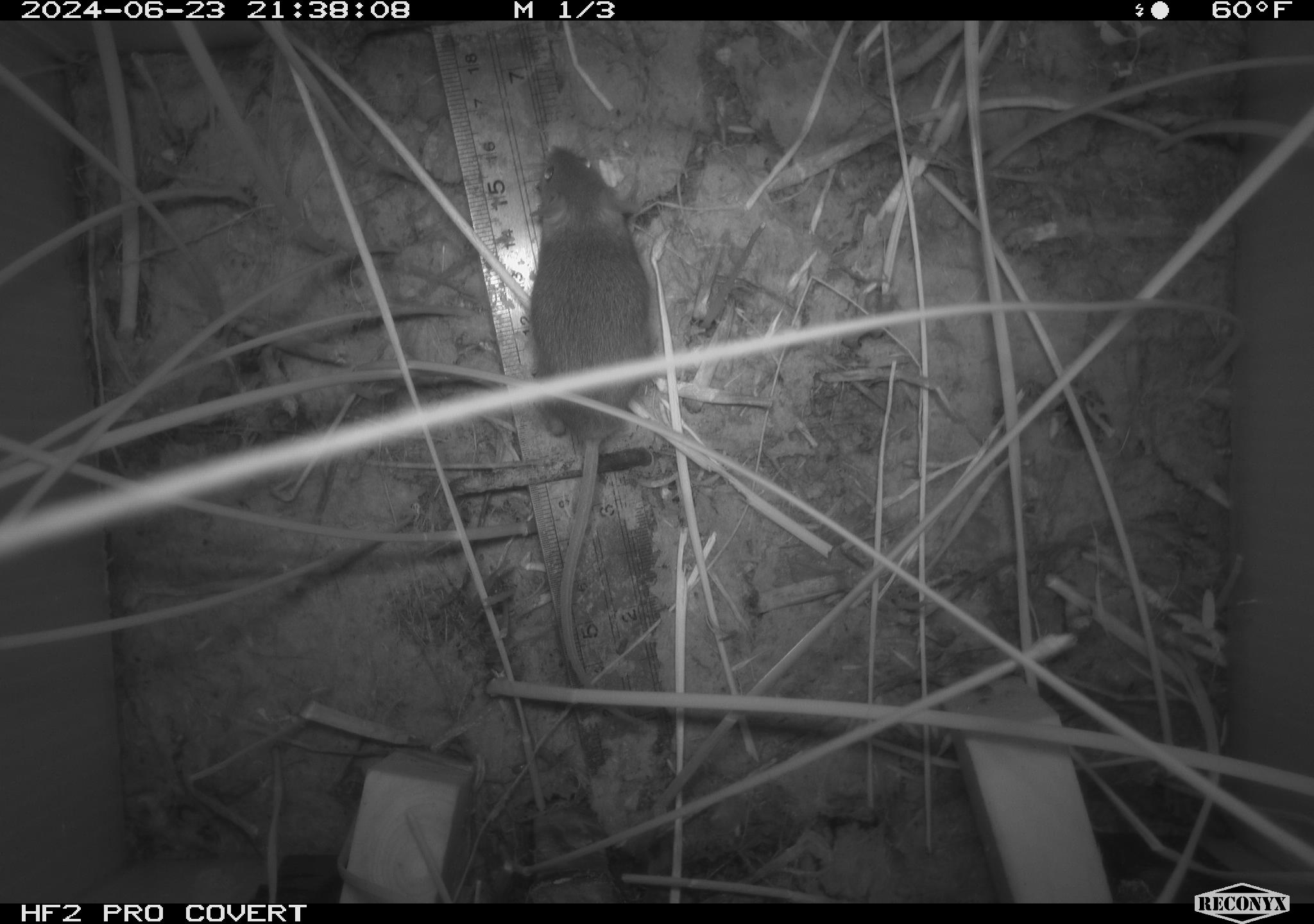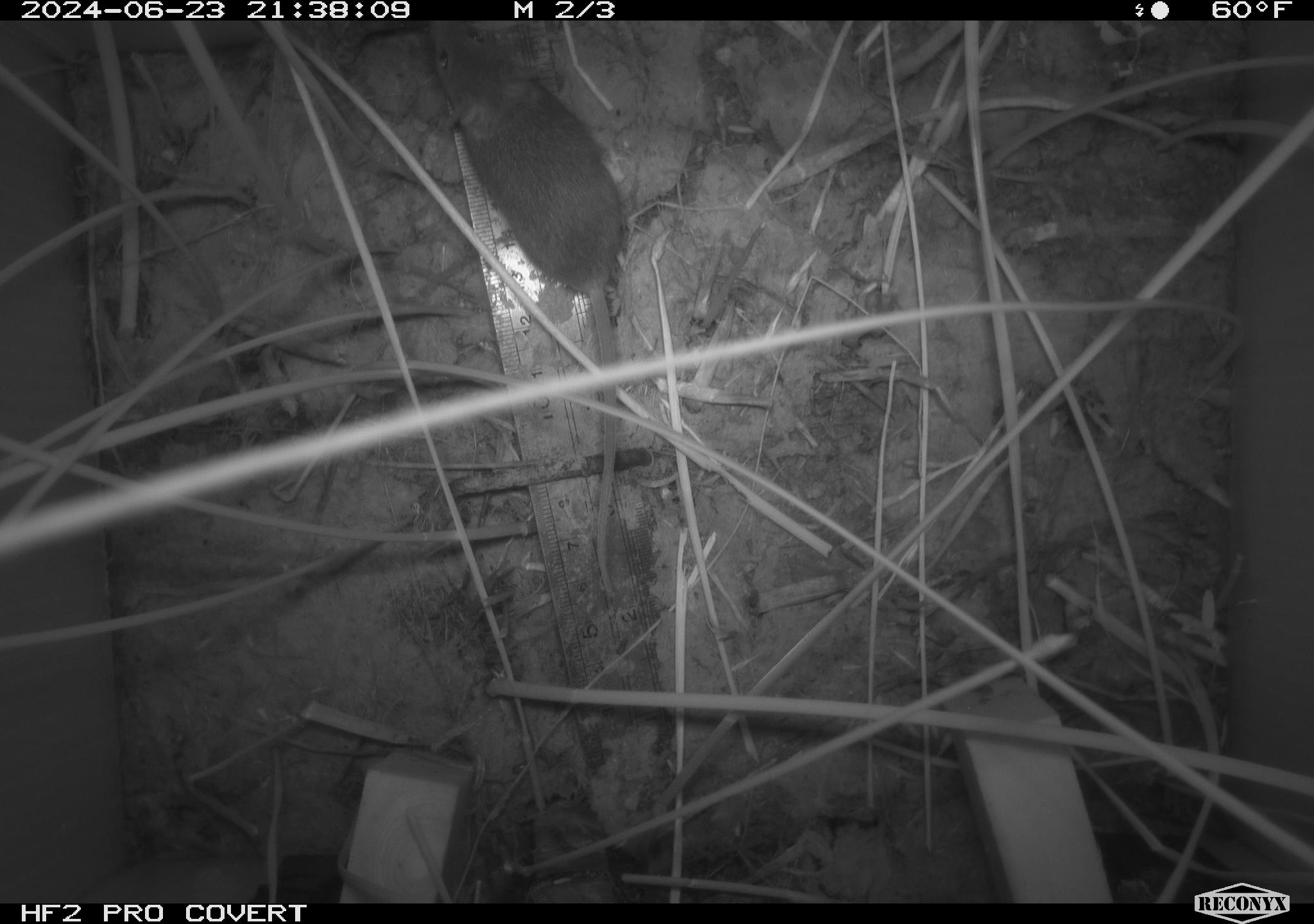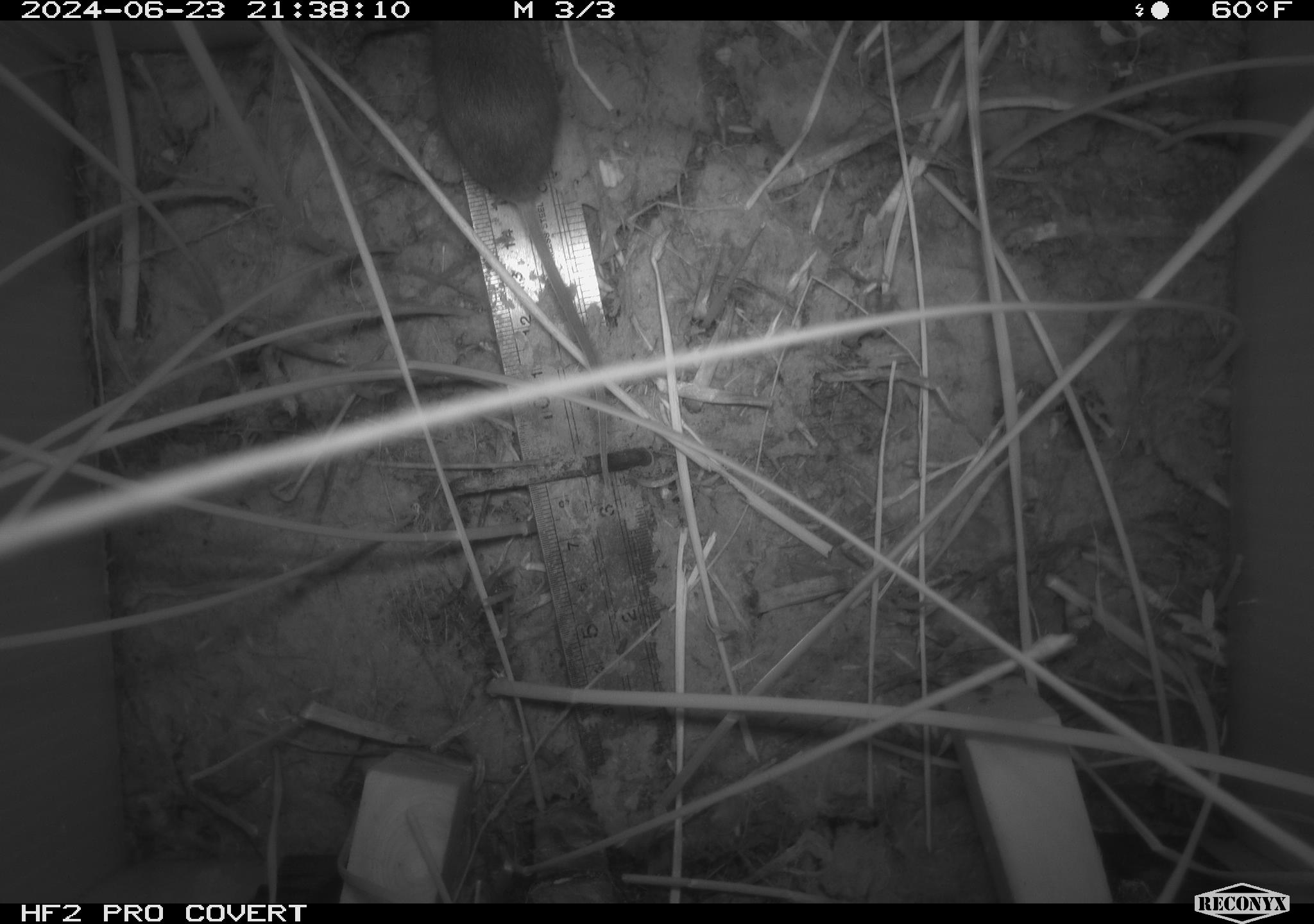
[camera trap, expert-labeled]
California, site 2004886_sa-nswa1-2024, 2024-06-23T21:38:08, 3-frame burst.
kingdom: Animalia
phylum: Chordata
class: Mammalia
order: Rodentia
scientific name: Rodentia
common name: rodent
Rodent (Rodentia).